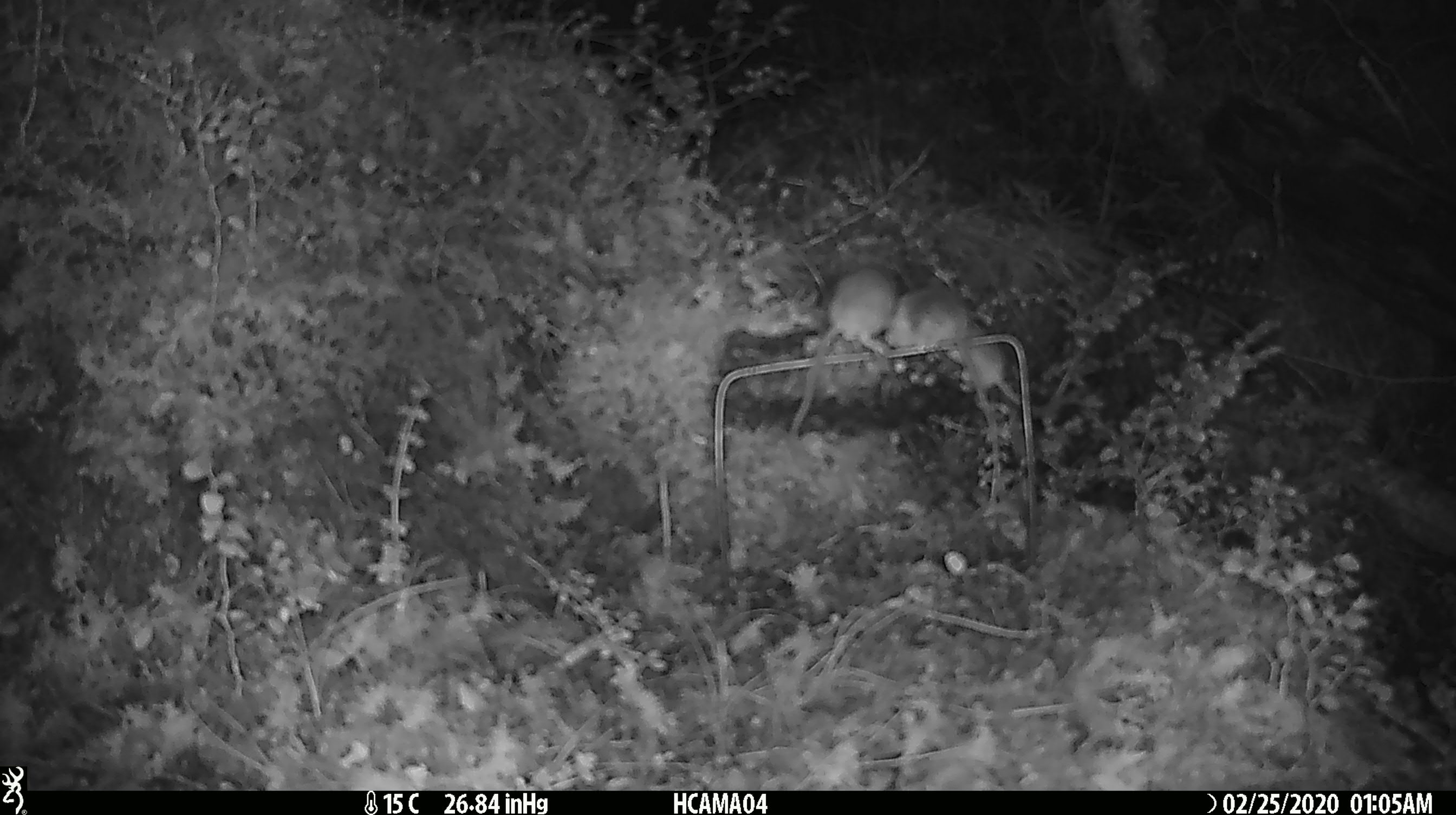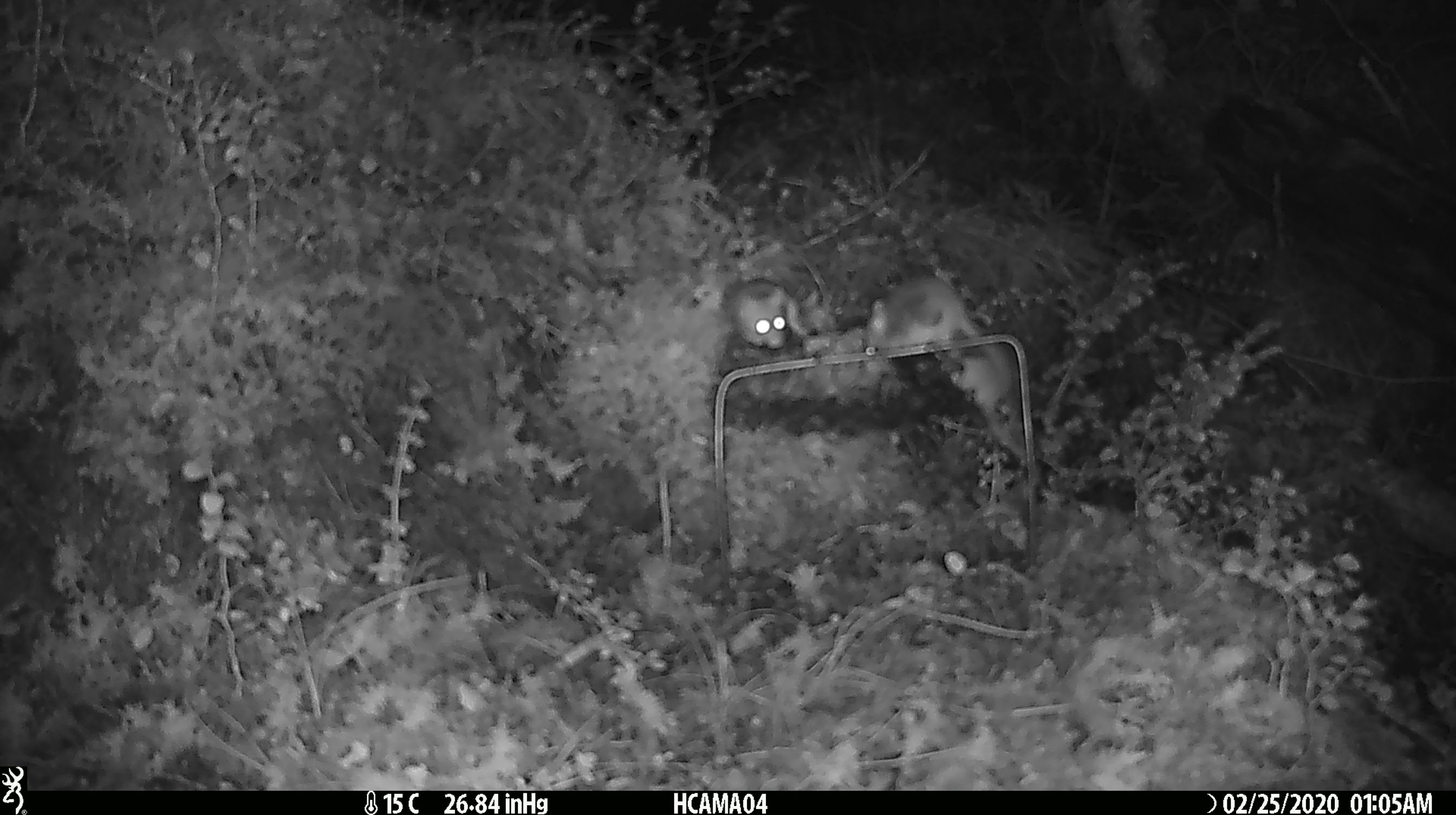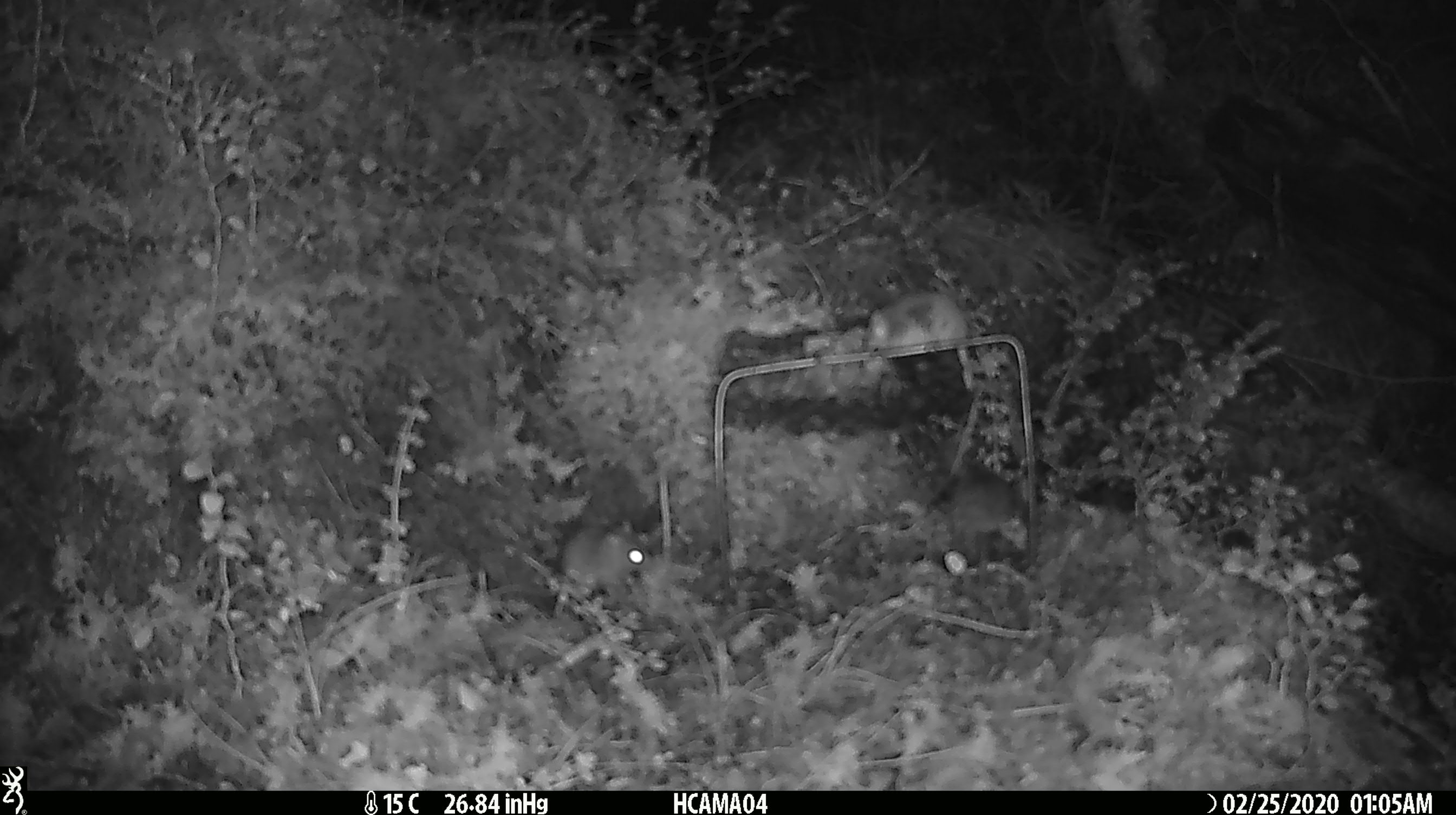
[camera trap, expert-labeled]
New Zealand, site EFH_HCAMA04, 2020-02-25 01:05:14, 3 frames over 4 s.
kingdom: Animalia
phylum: Chordata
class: Mammalia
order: Rodentia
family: Muridae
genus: Mus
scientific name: Mus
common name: mouse